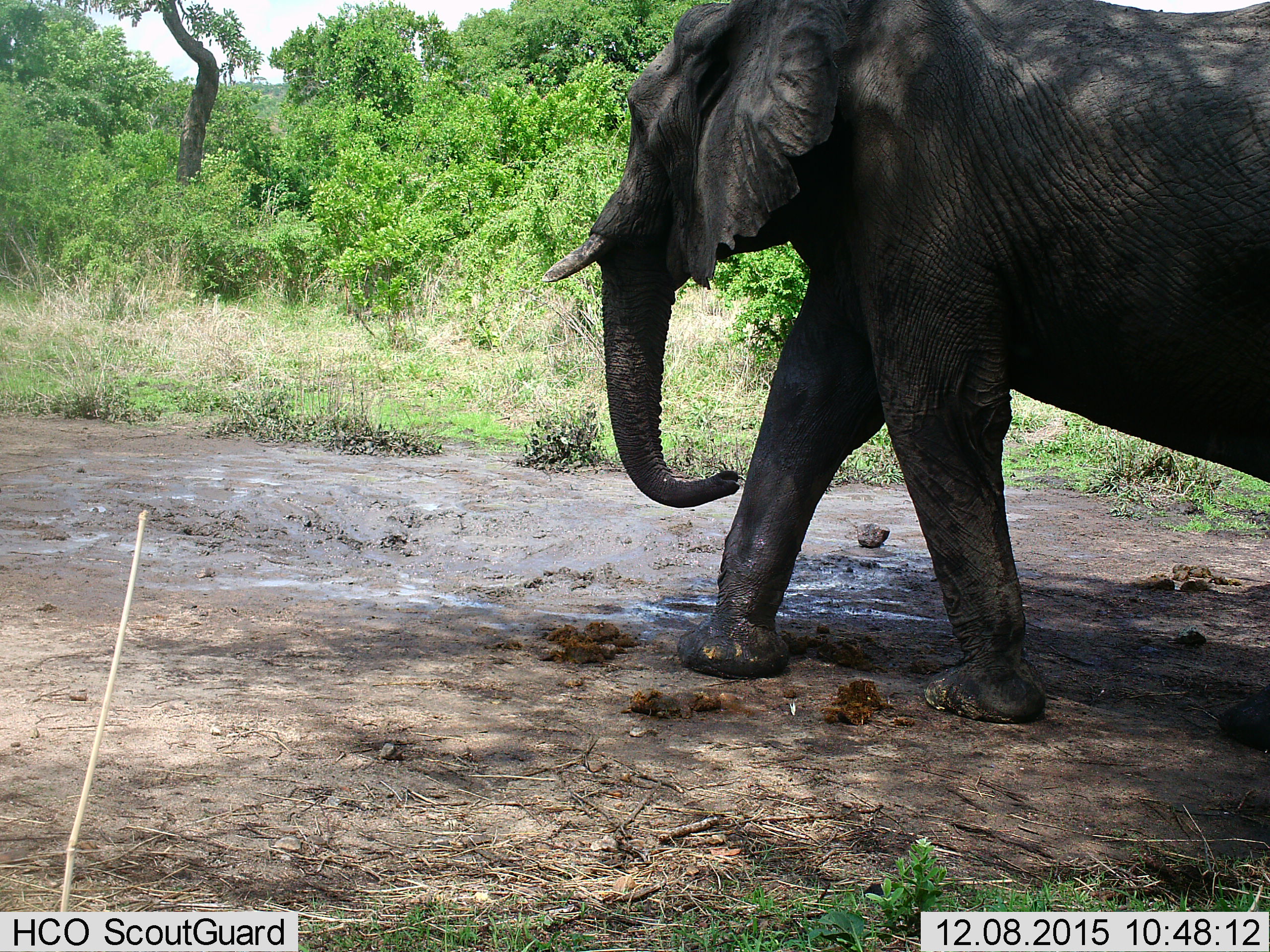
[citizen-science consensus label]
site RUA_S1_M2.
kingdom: Animalia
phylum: Chordata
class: Mammalia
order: Proboscidea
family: Elephantidae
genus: Loxodonta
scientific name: Loxodonta africana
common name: african bush elephant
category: elephant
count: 1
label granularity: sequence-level